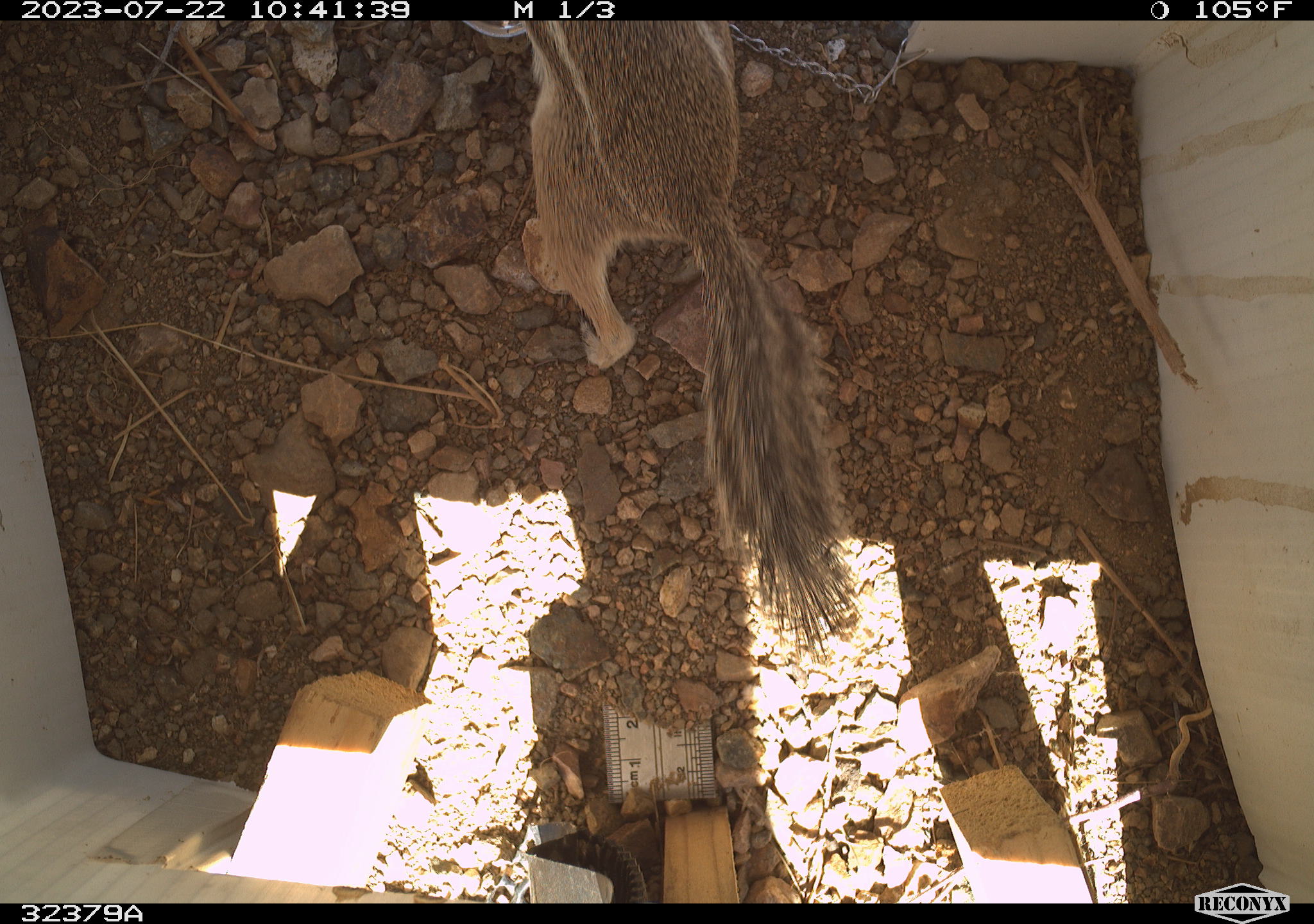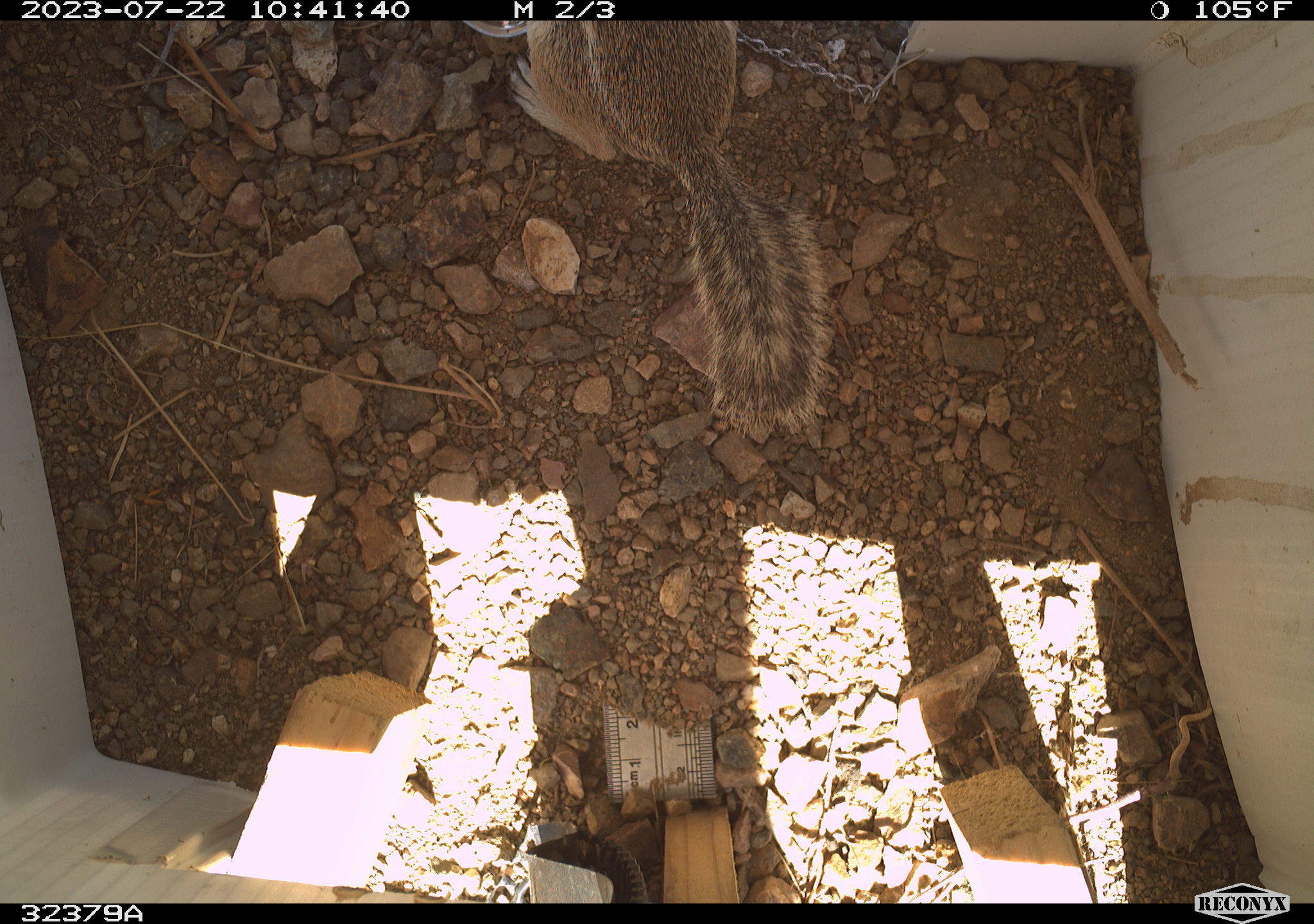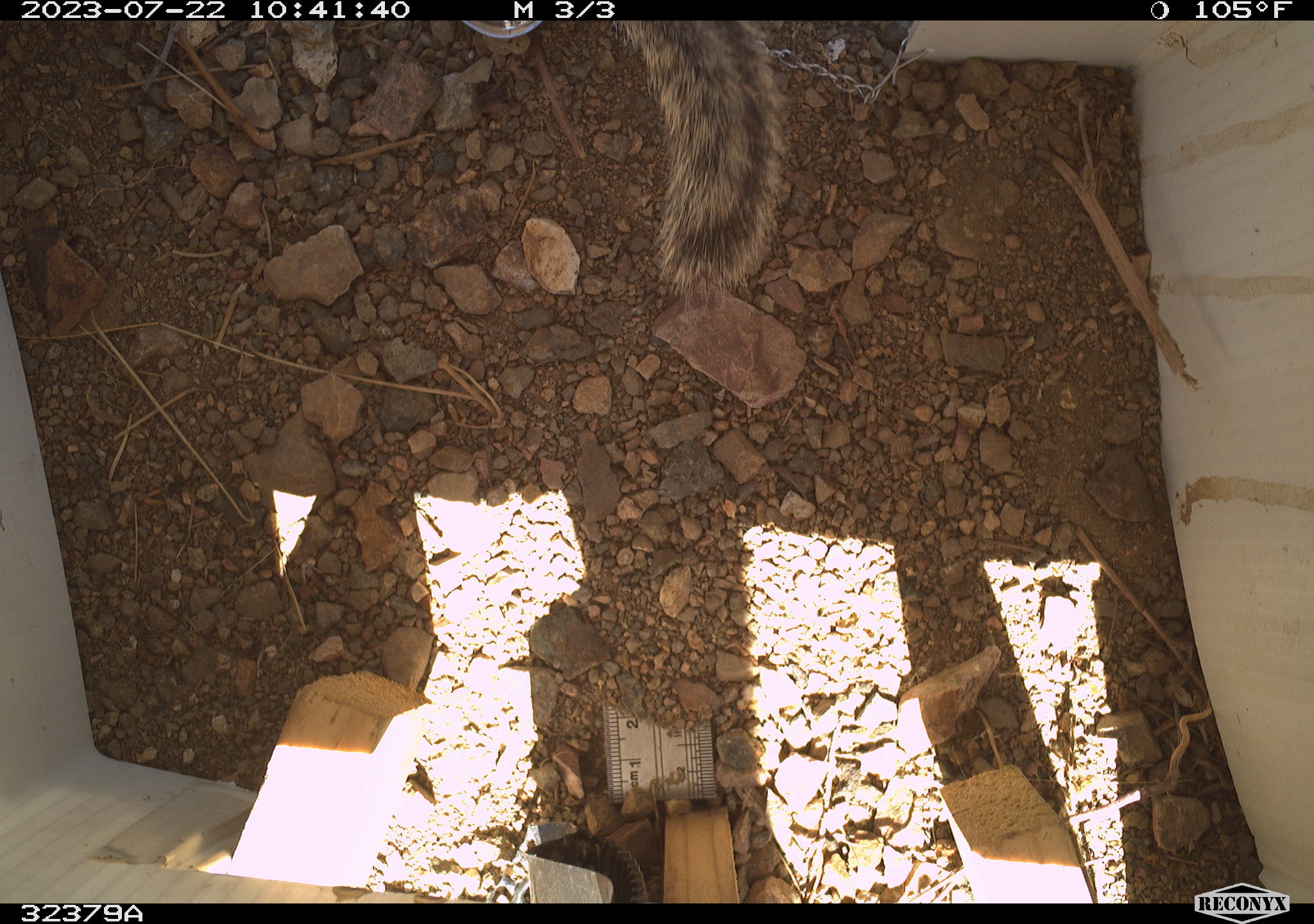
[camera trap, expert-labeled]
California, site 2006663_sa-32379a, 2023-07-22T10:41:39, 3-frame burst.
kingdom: Animalia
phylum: Chordata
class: Mammalia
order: Rodentia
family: Sciuridae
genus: Ammospermophilus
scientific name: Ammospermophilus leucurus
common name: white-tailed antelope squirrel